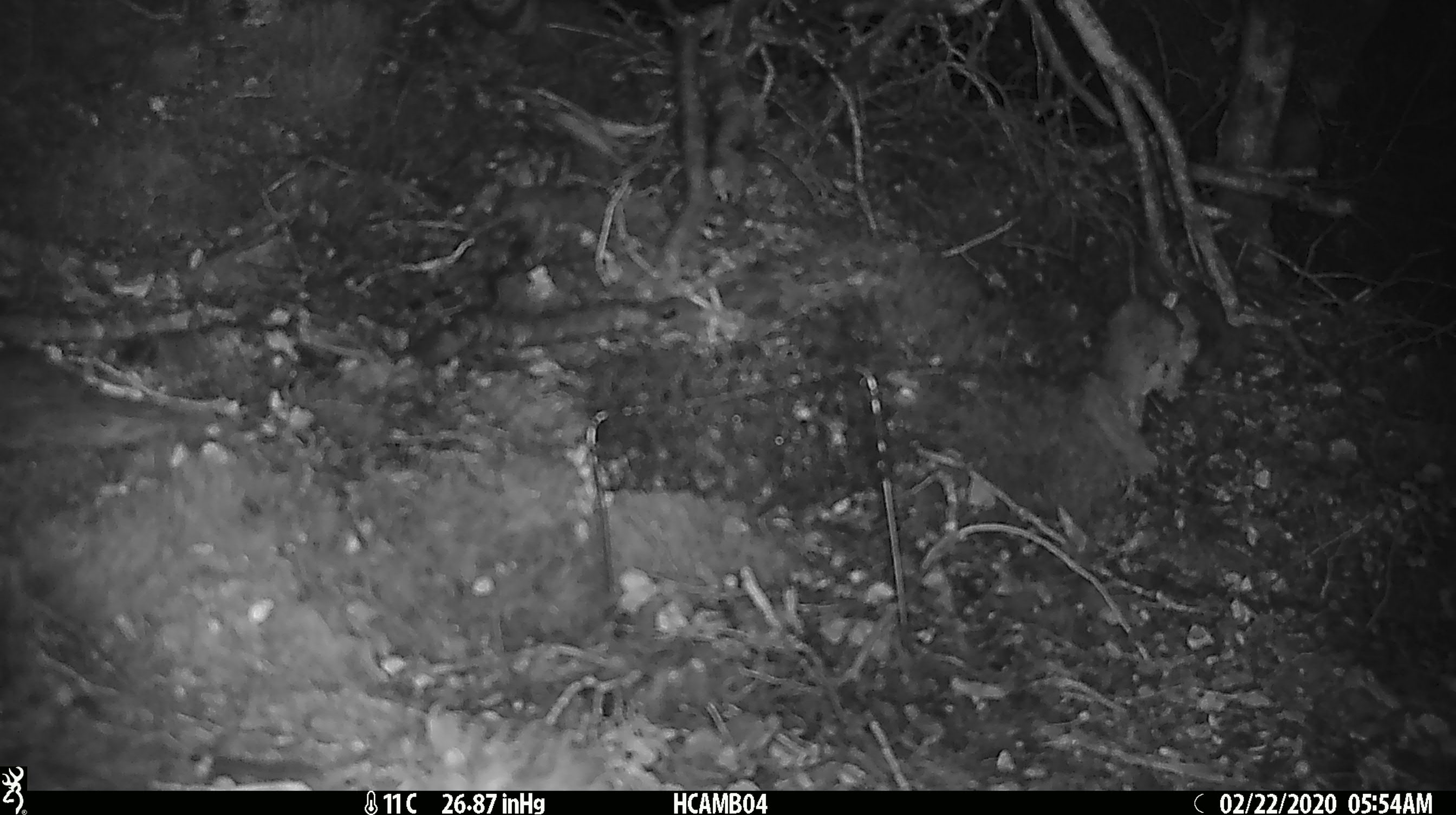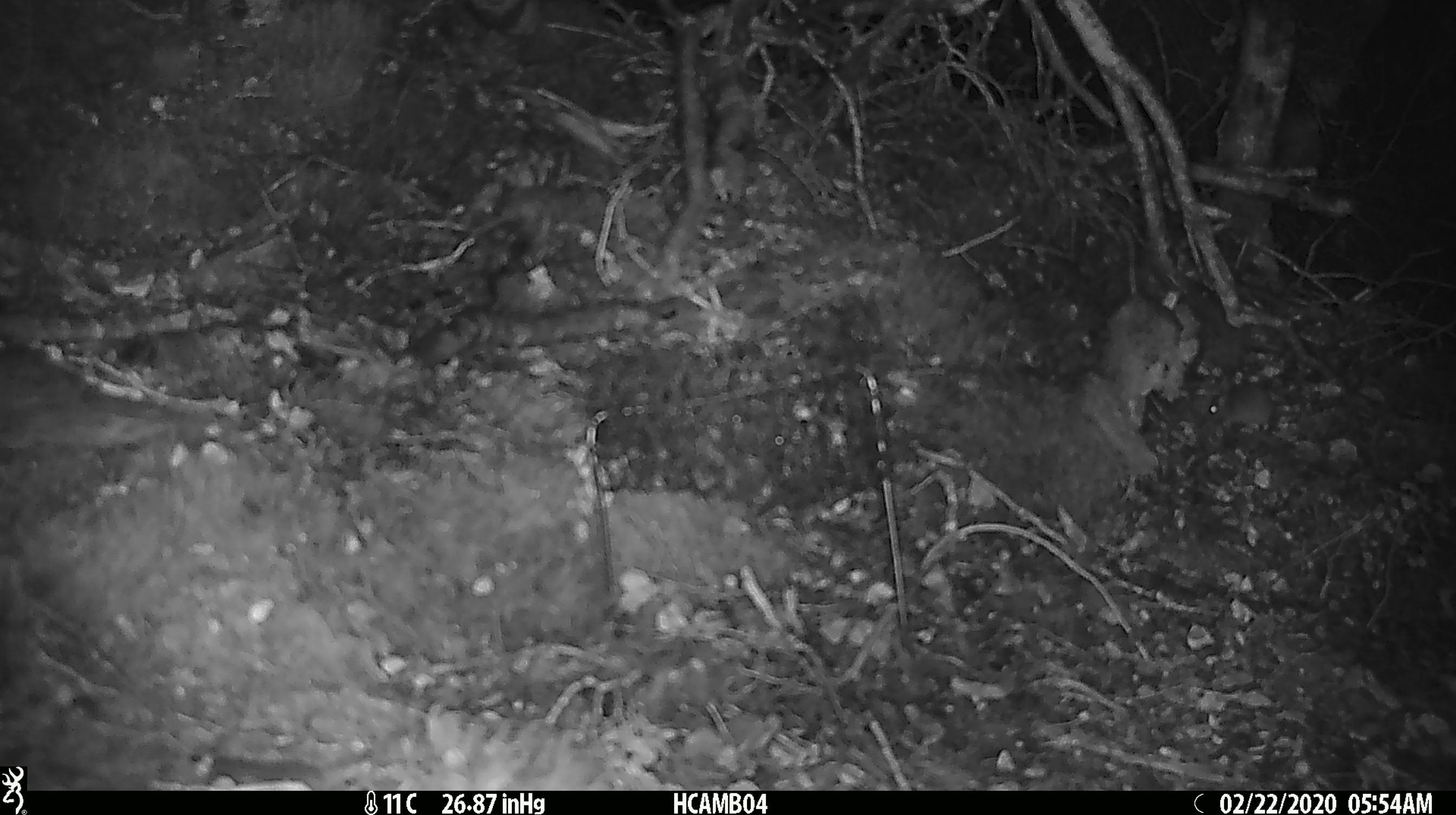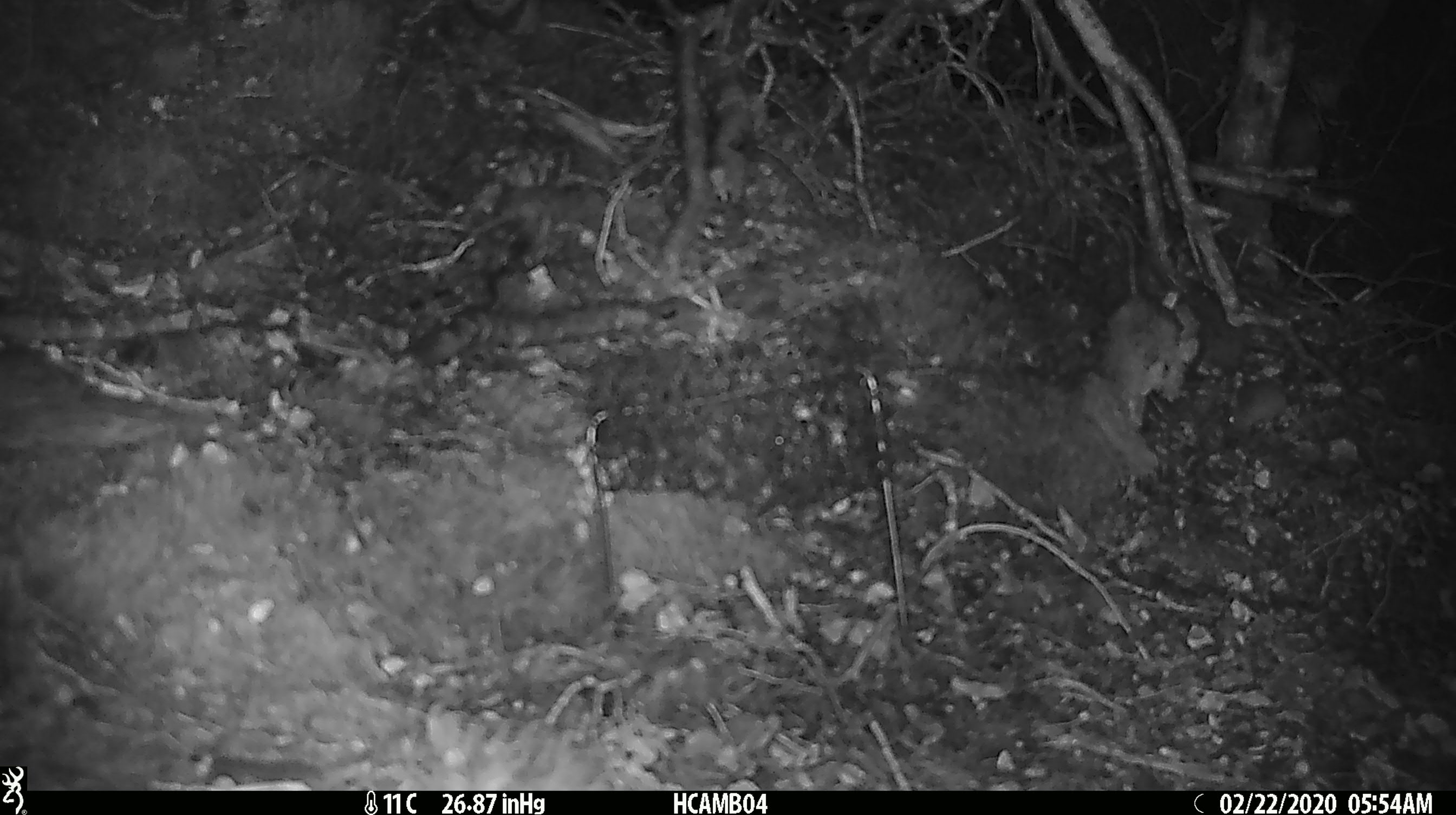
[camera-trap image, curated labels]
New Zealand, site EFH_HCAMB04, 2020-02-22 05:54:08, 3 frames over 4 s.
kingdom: Animalia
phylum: Chordata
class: Mammalia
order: Rodentia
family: Muridae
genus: Mus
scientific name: Mus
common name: mouse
Mouse (Mus).